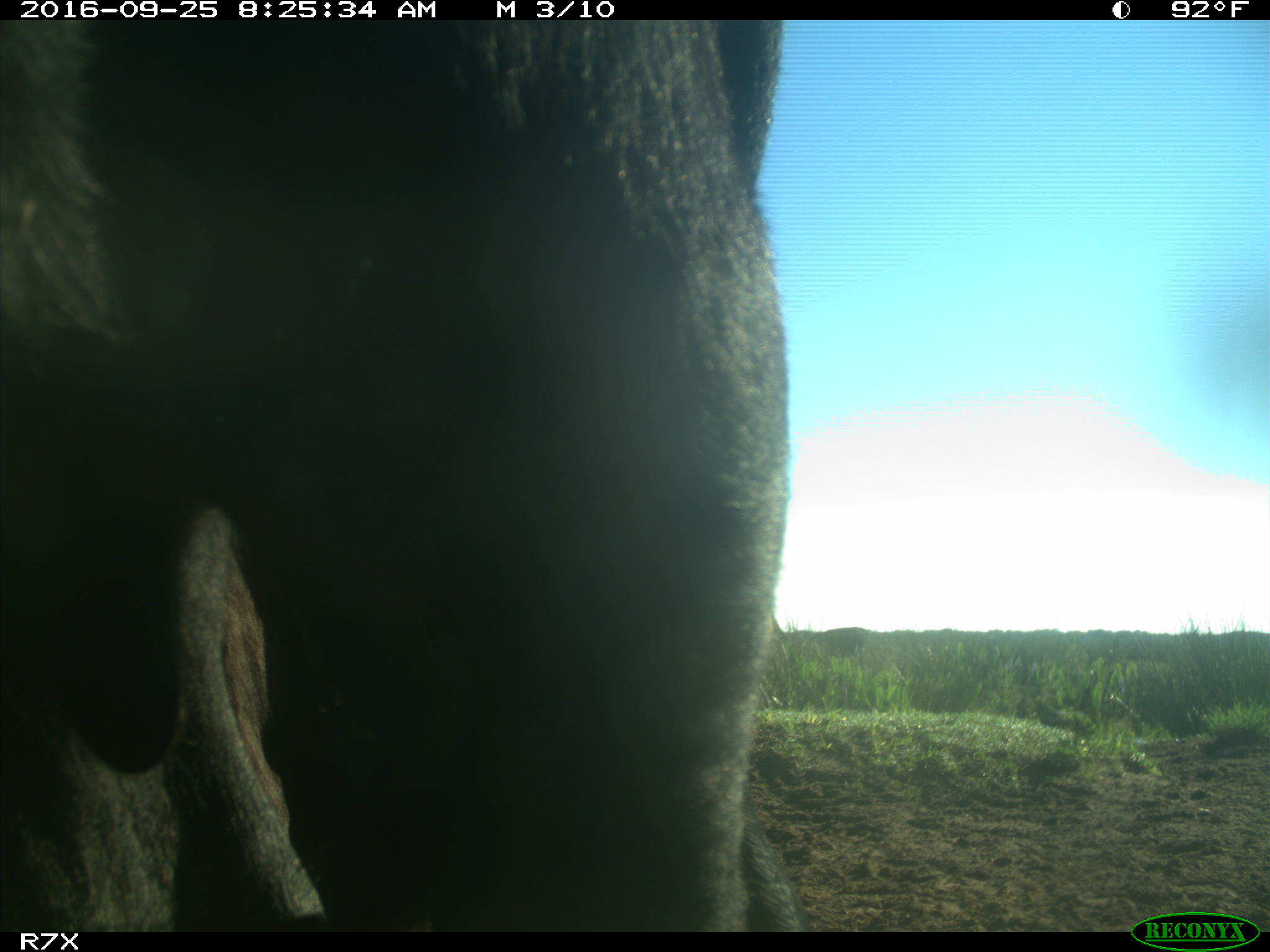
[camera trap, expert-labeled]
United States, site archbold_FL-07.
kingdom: Animalia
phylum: Chordata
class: Mammalia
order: Artiodactyla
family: Bovidae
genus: Bos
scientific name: Bos taurus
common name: domestic cow